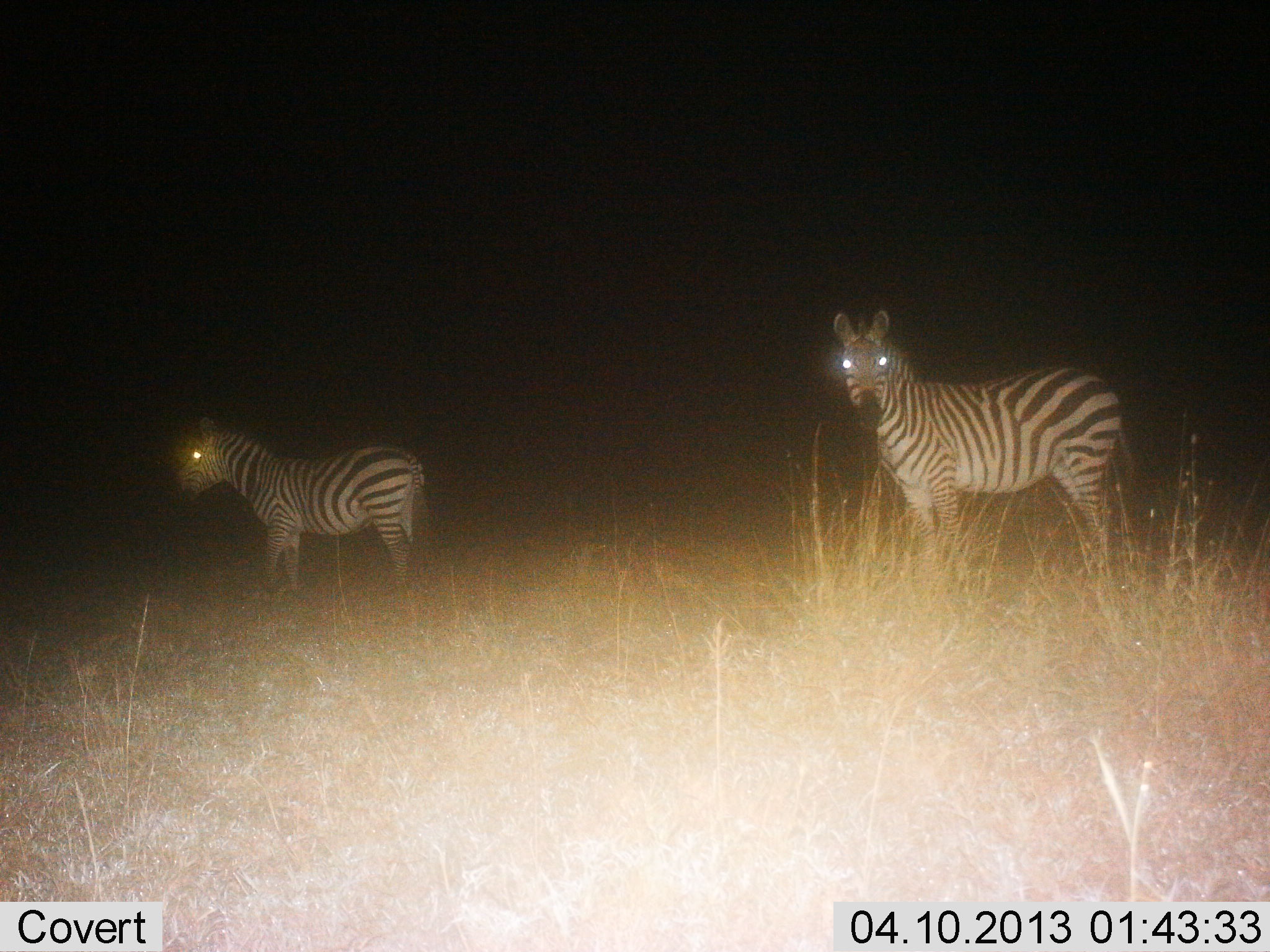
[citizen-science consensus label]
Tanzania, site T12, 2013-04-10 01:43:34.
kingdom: Animalia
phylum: Chordata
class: Mammalia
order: Perissodactyla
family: Equidae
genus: Equus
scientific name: Equus quagga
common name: plains zebra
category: zebra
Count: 2.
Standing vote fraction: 100%.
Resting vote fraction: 0%.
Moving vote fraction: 0%.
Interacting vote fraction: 0%.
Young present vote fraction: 5%.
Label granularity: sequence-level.